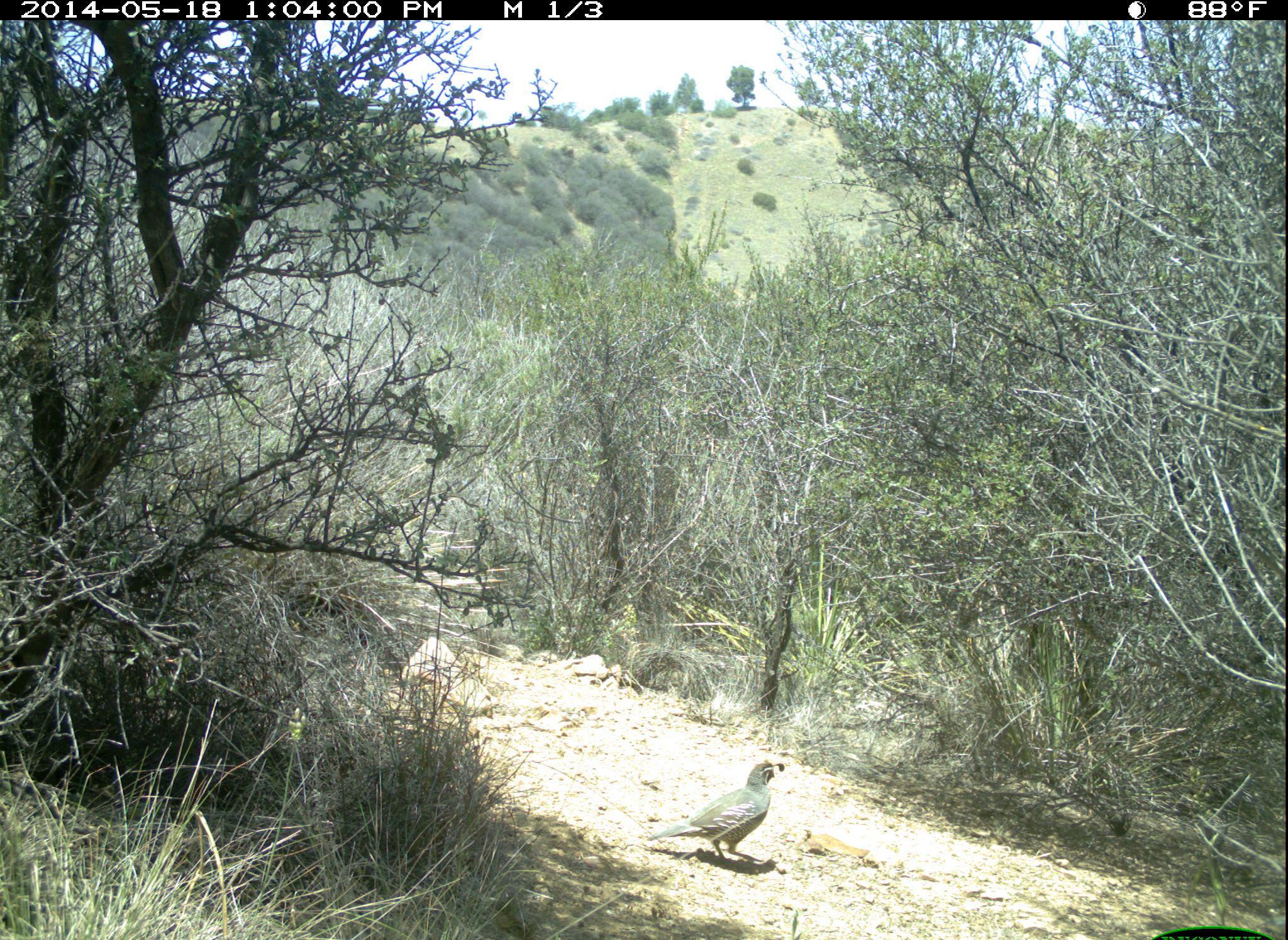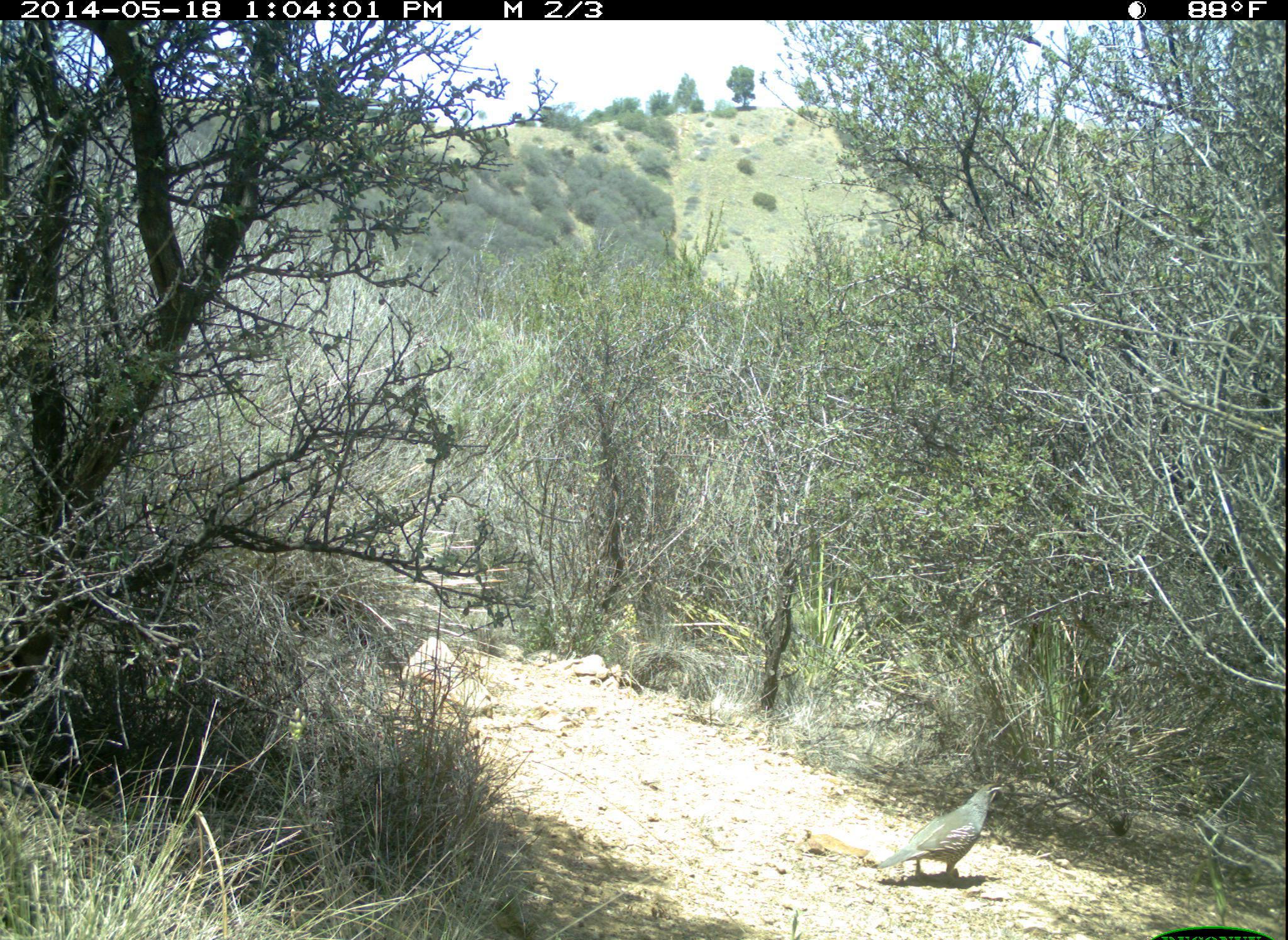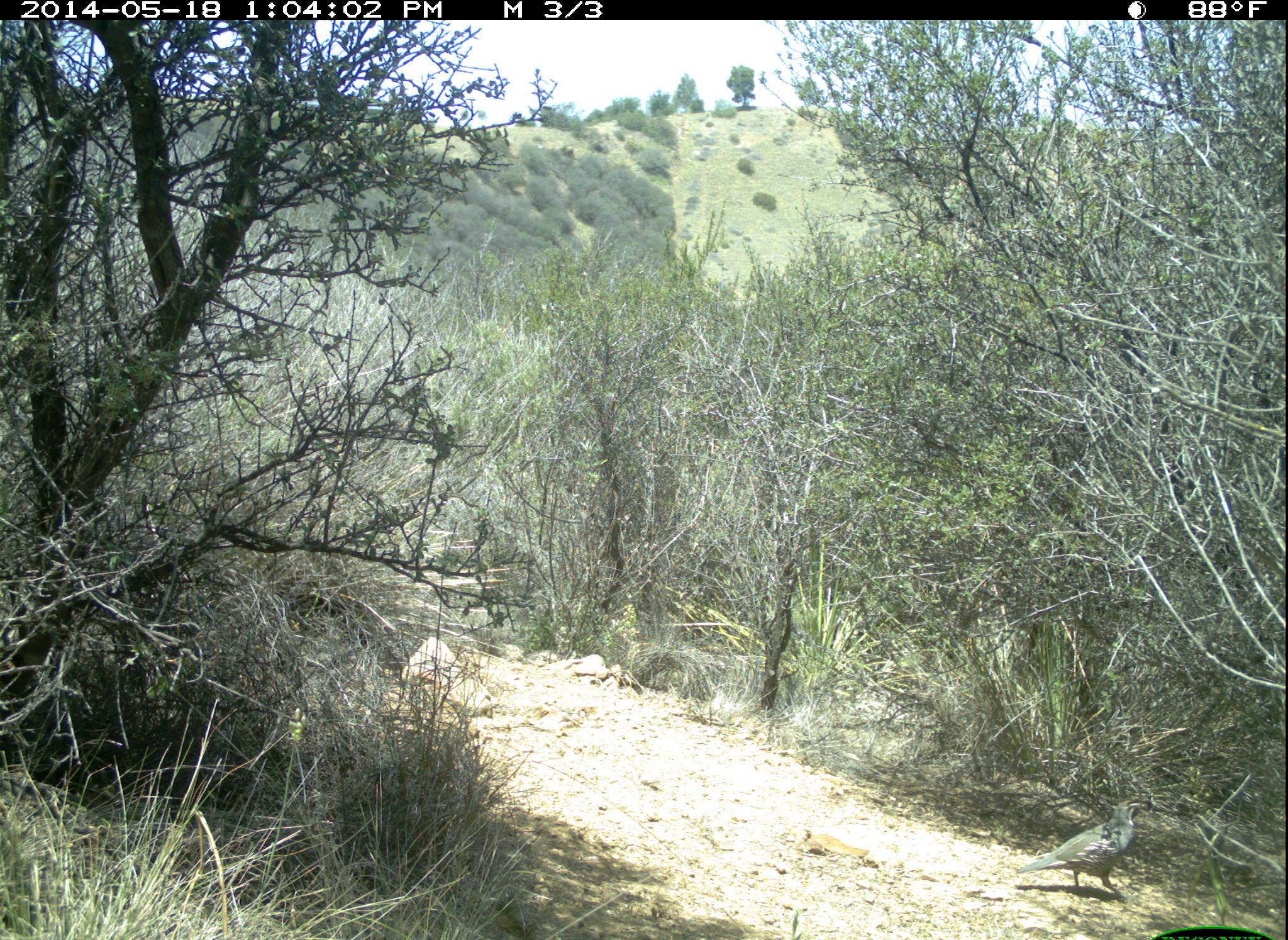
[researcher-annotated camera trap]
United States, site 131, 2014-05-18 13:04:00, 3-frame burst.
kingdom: Animalia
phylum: Chordata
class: Aves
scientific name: Aves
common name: bird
Bird (Aves).